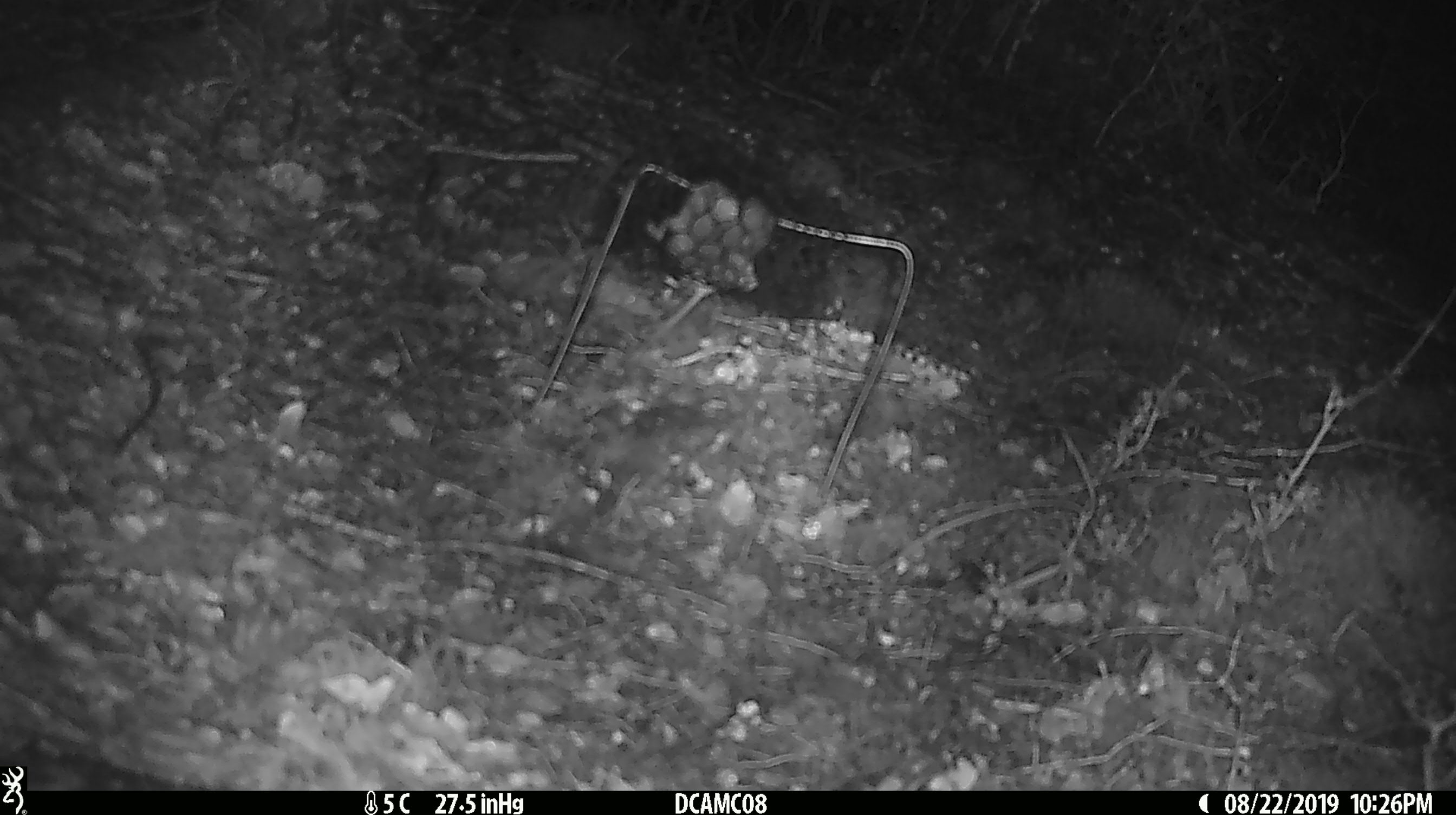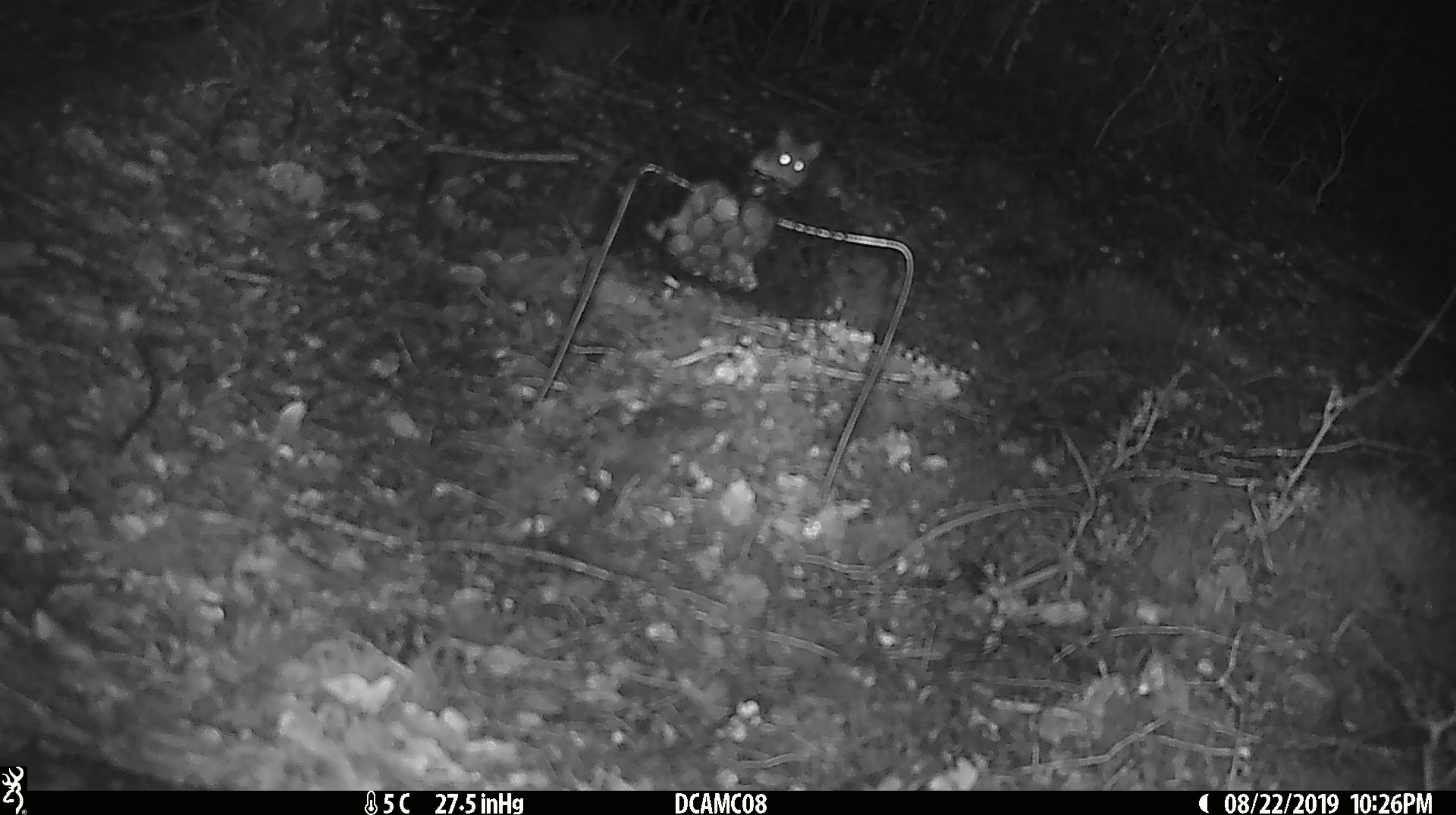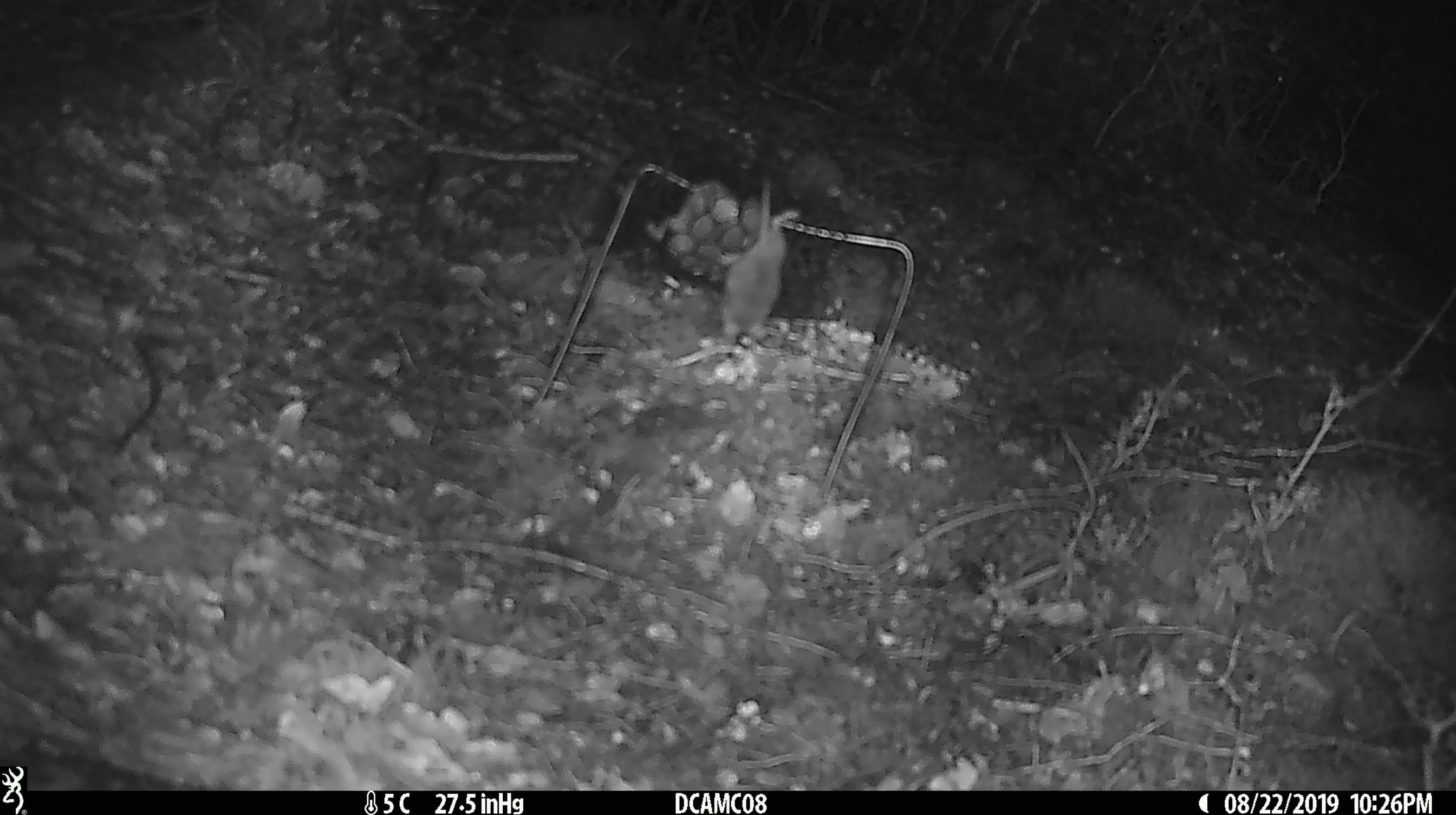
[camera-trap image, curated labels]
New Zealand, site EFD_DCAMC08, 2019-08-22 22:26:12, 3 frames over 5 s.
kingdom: Animalia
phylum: Chordata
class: Mammalia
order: Rodentia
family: Muridae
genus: Mus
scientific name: Mus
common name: mouse